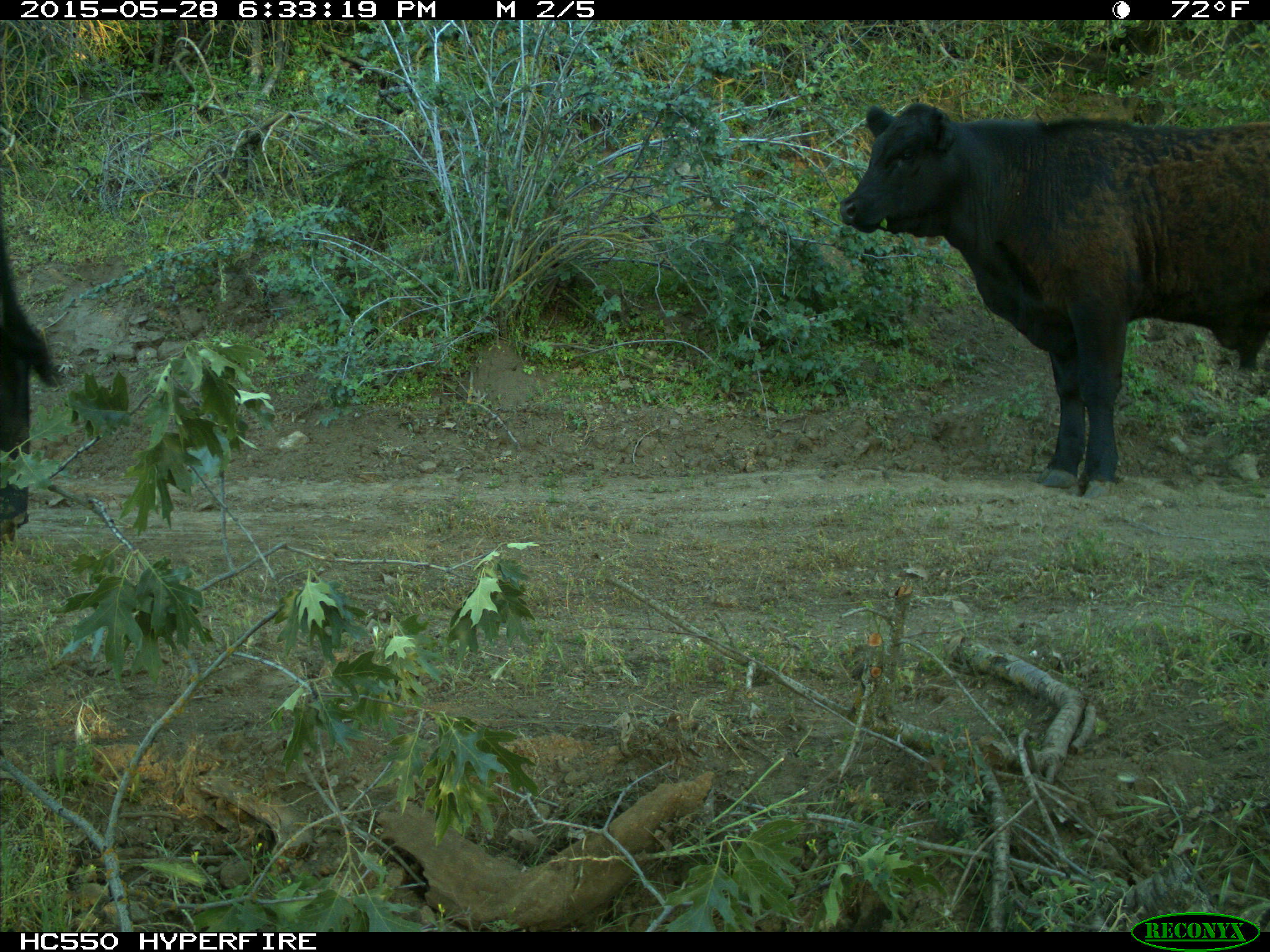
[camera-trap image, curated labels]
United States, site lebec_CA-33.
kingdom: Animalia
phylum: Chordata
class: Mammalia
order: Artiodactyla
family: Bovidae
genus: Bos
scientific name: Bos taurus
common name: domestic cow